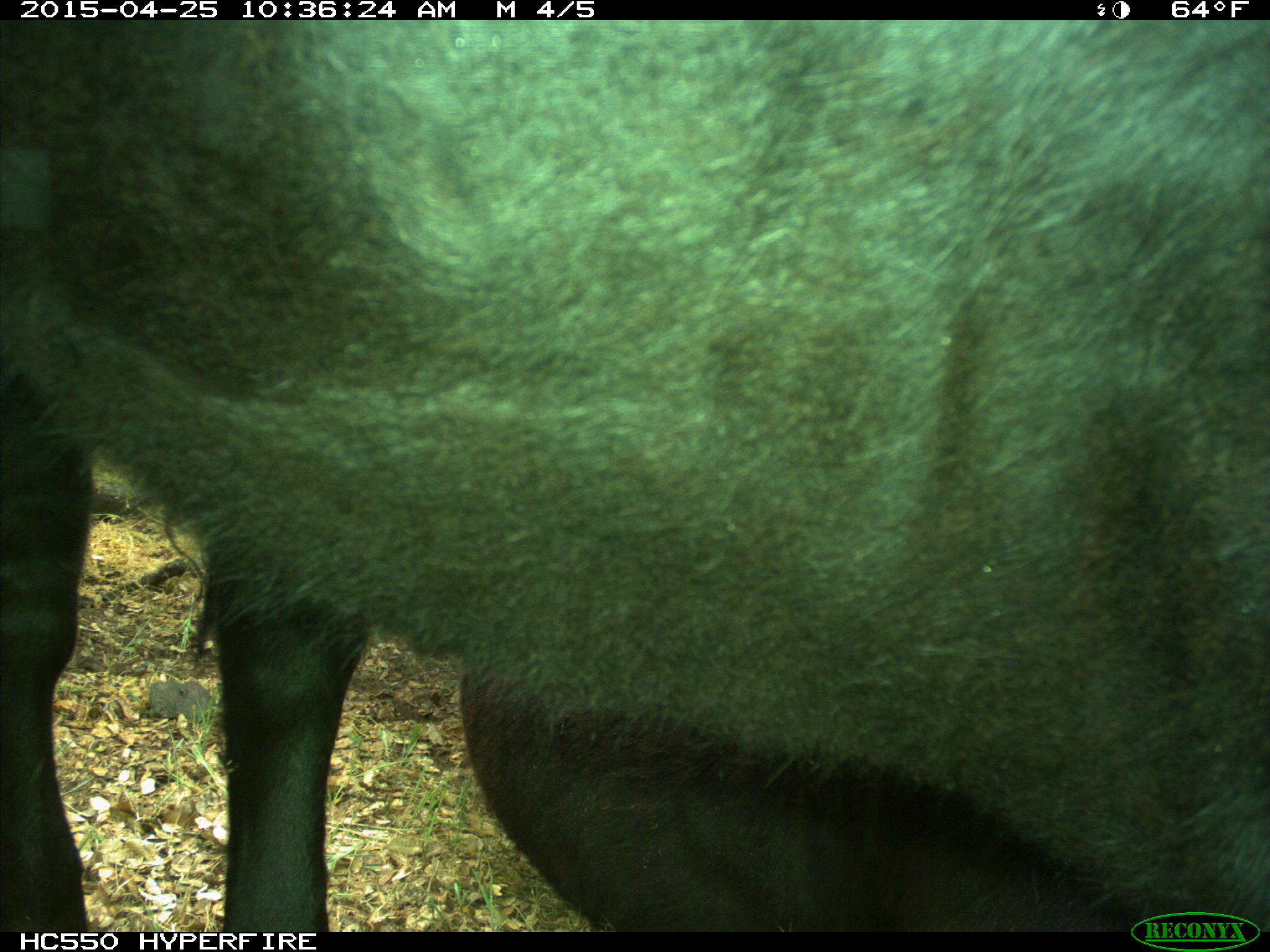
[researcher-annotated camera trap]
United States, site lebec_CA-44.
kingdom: Animalia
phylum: Chordata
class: Mammalia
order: Artiodactyla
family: Suidae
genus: Sus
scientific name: Sus scrofa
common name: wild boar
Sus scrofa (wild boar).